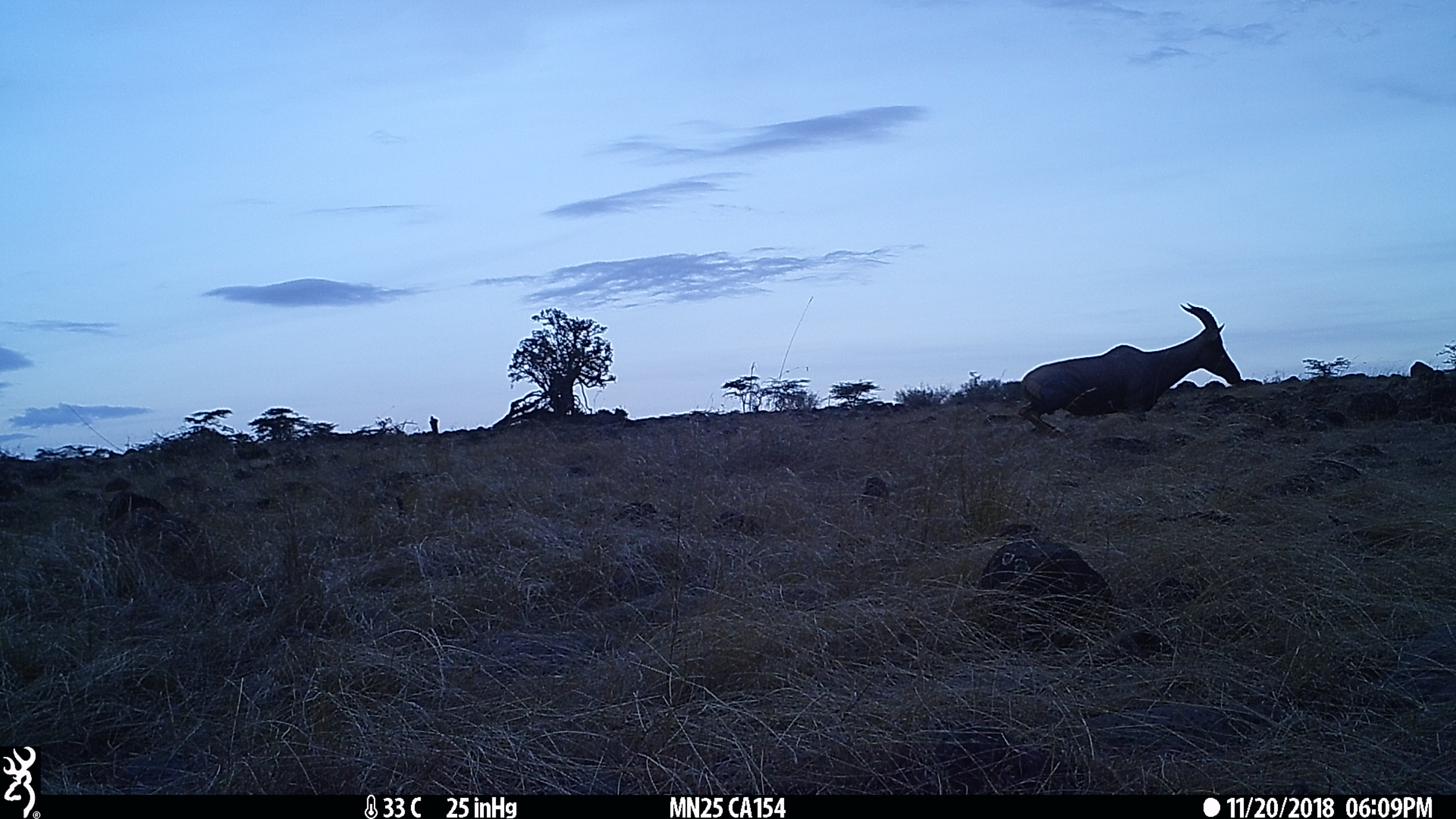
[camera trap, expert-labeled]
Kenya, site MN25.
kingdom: Animalia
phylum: Chordata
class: Mammalia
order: Artiodactyla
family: Bovidae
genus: Damaliscus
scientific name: Damaliscus lunatus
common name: topi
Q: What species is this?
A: Topi (Damaliscus lunatus).